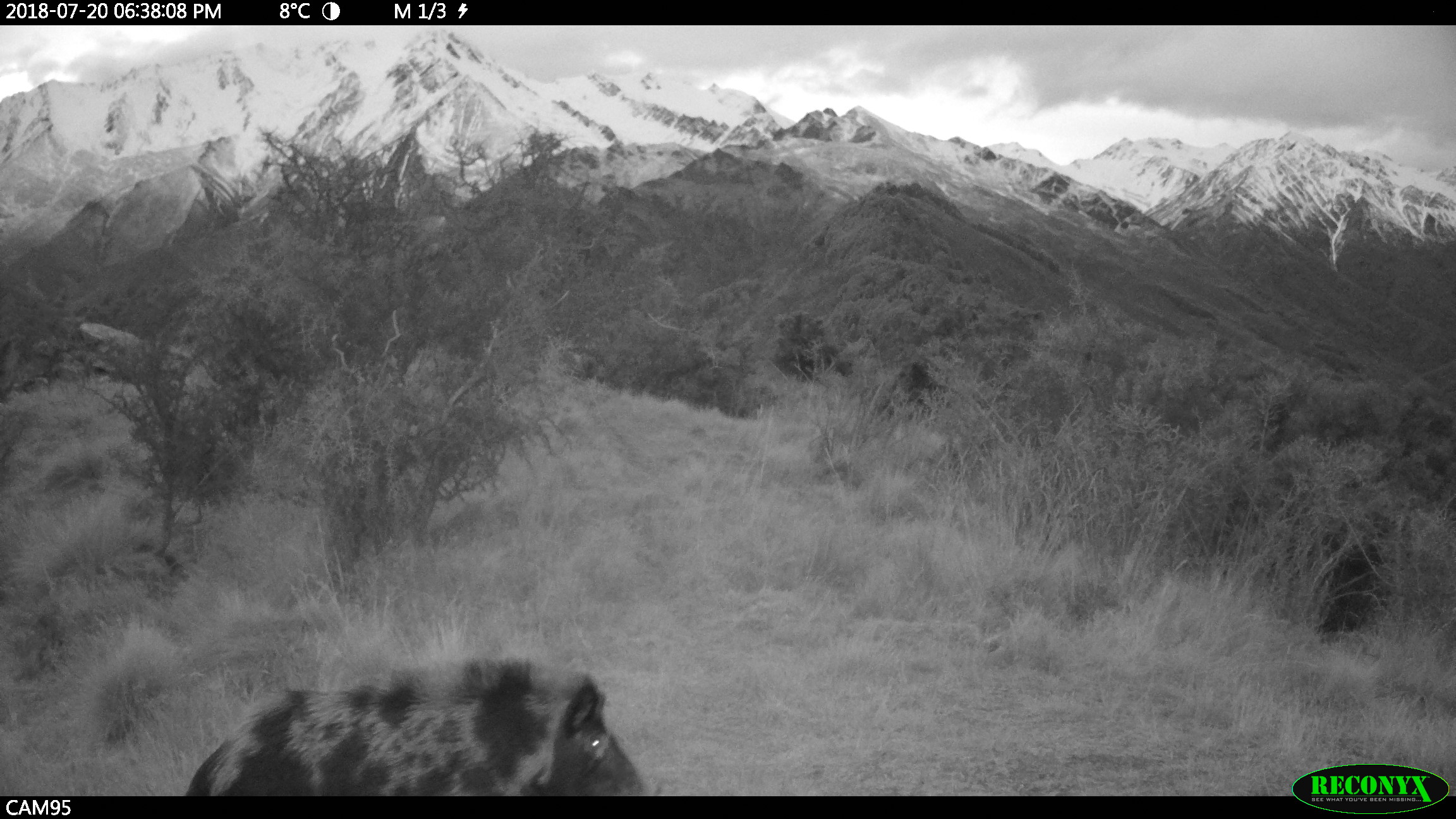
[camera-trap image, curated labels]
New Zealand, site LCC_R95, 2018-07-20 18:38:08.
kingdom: Animalia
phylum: Chordata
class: Mammalia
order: Artiodactyla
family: Suidae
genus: Sus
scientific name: Sus scrofa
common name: pig